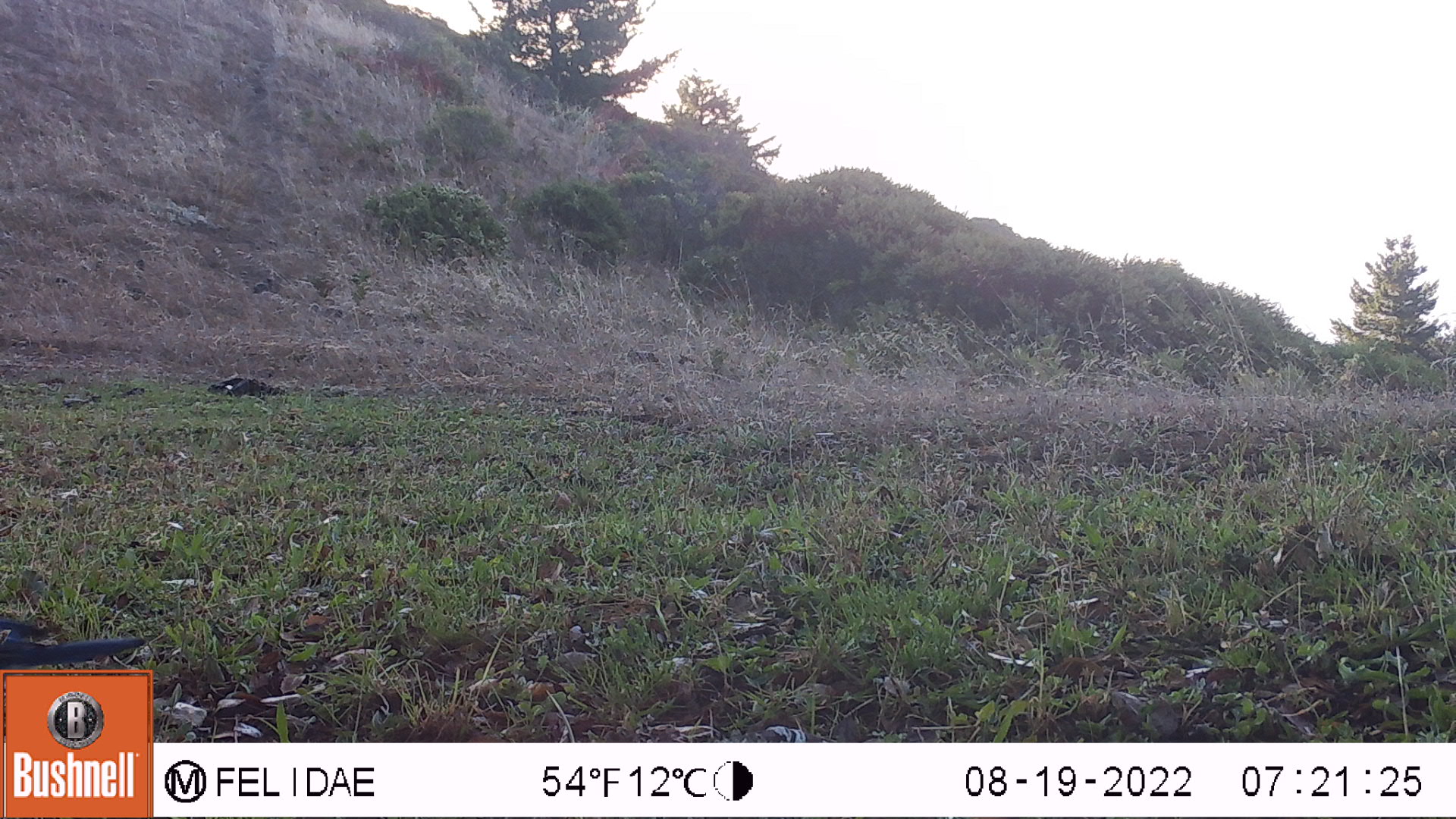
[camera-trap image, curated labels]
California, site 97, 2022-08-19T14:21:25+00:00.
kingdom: Animalia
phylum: Chordata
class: Aves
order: Passeriformes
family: Corvidae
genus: Aphelocoma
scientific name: Aphelocoma californica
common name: california scrub jay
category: western scrub-jay